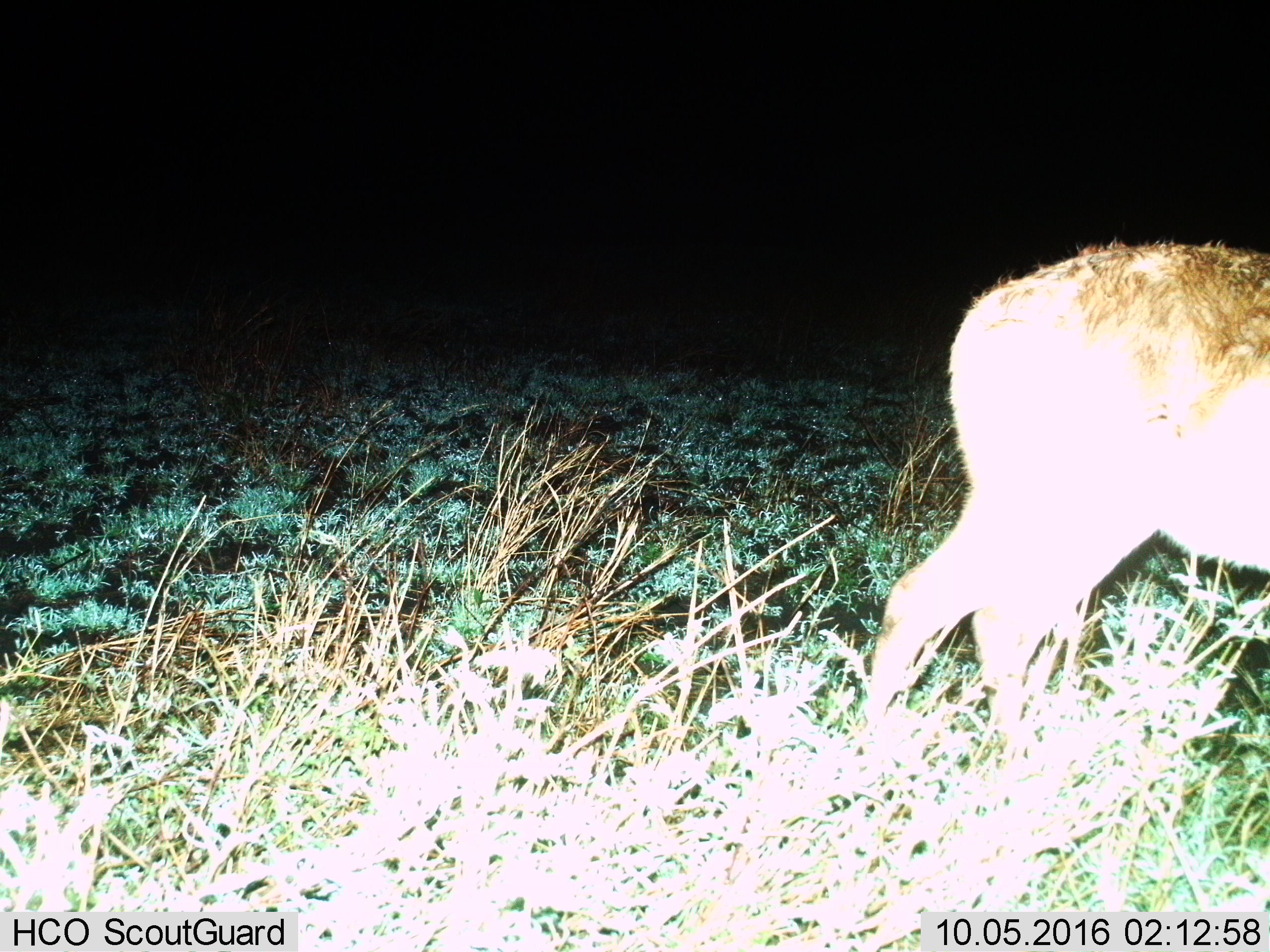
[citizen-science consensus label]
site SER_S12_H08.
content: unidentified animal